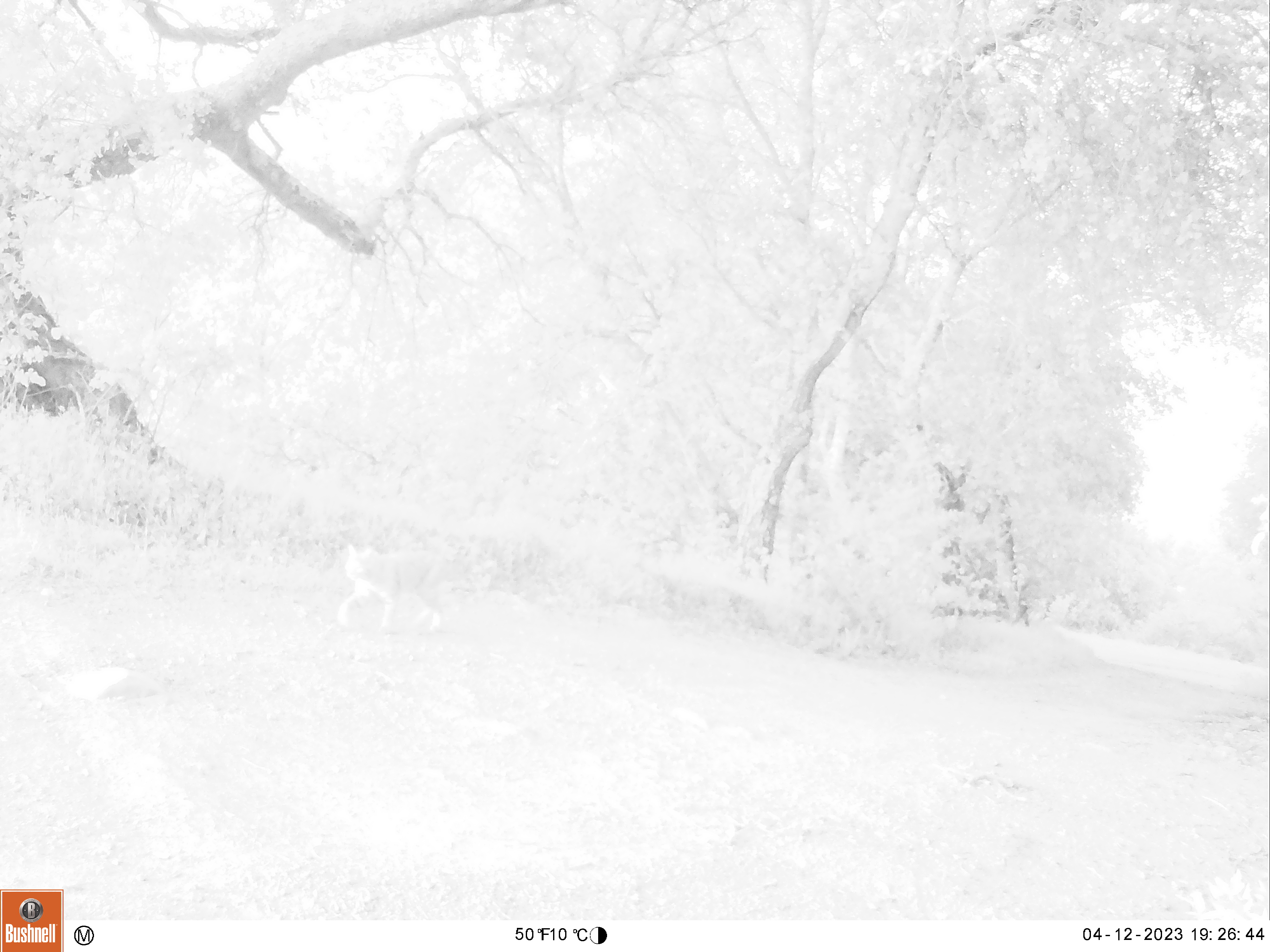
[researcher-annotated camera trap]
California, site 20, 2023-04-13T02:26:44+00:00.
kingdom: Animalia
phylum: Chordata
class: Mammalia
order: Carnivora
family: Felidae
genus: Lynx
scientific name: Lynx rufus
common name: bobcat